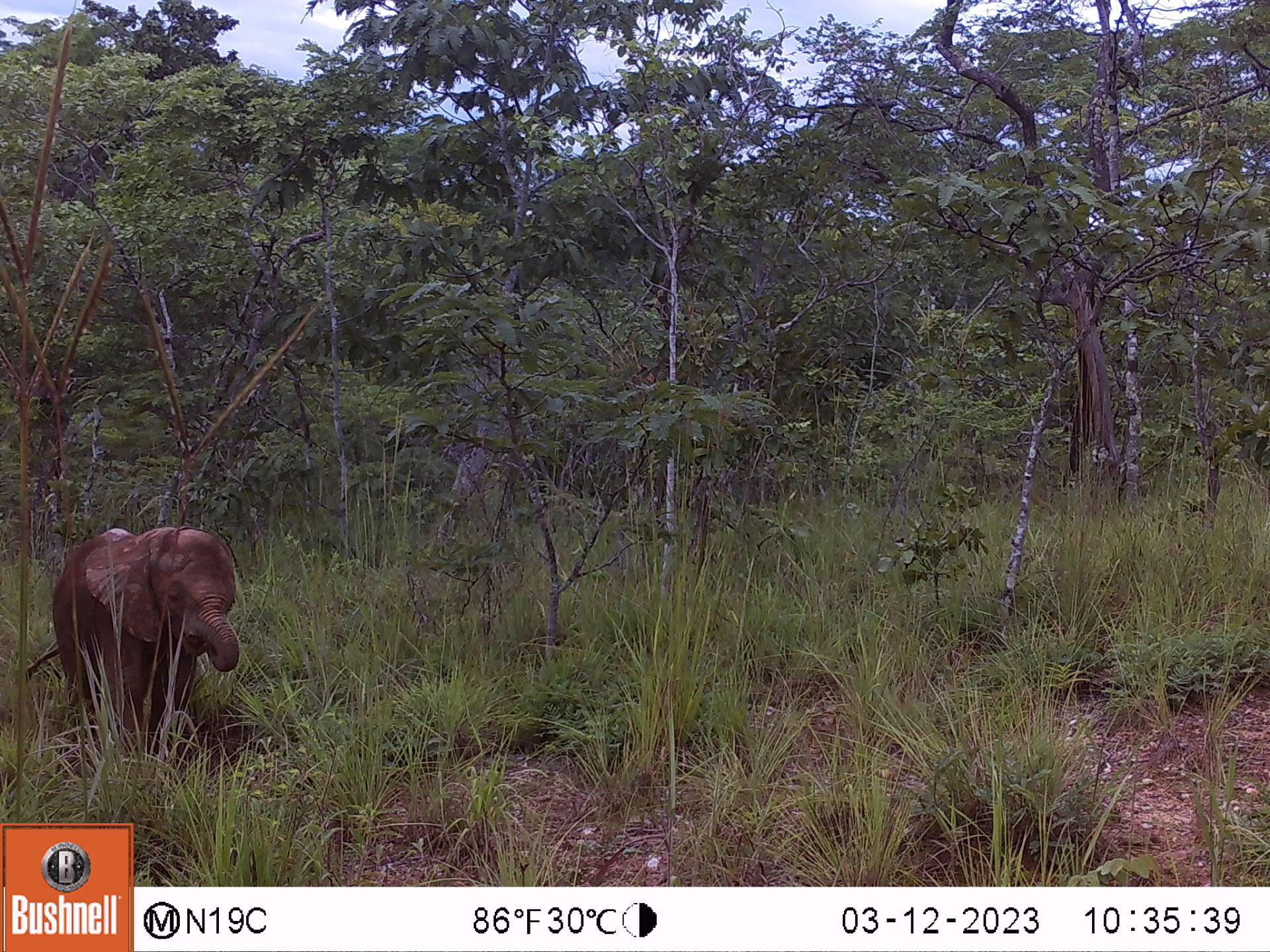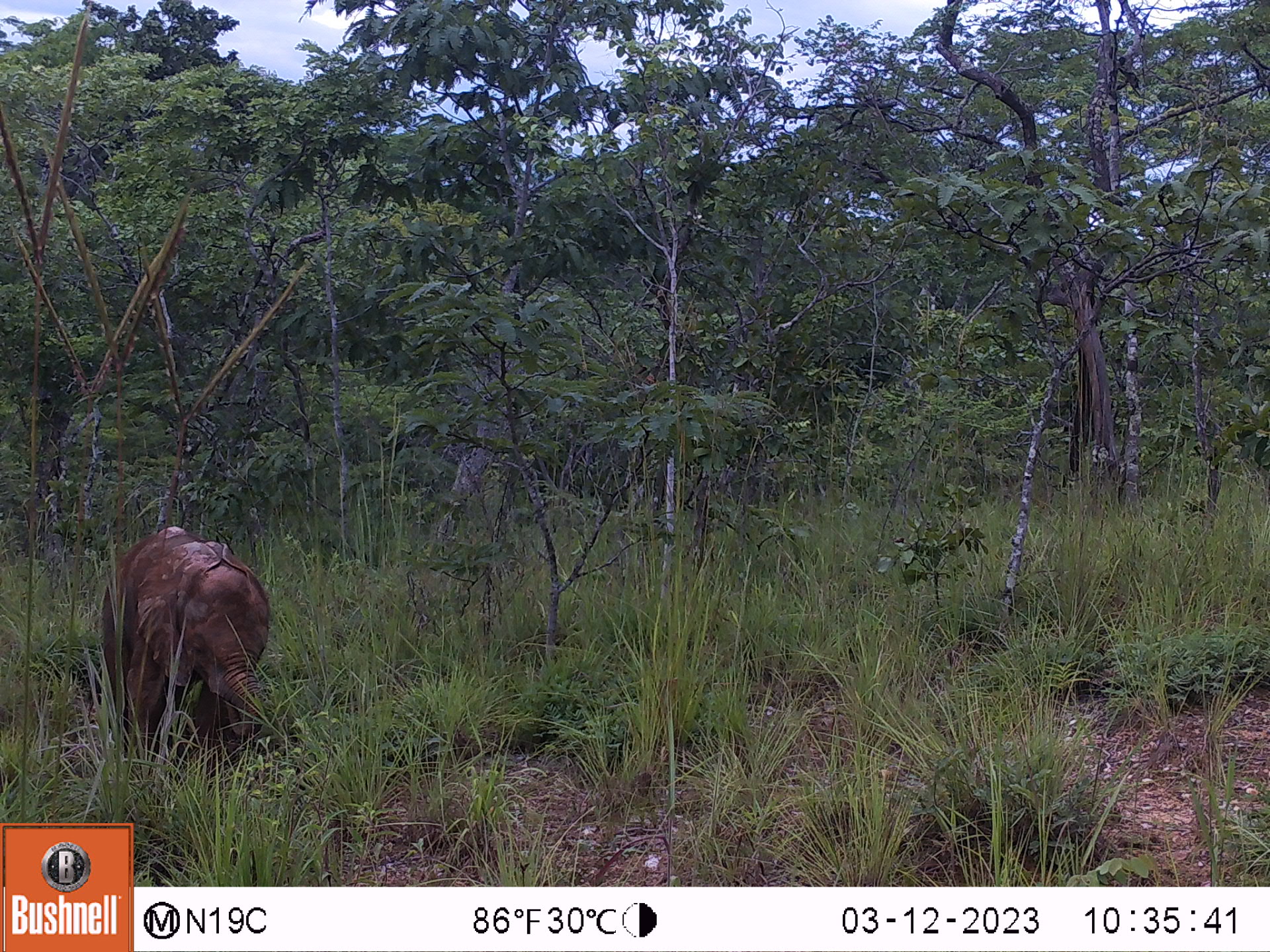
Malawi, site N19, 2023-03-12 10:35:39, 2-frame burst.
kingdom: Animalia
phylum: Chordata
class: Mammalia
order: Proboscidea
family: Elephantidae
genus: Loxodonta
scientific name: Loxodonta africana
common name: african savanna elephant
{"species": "african savanna elephant (Loxodonta africana)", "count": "1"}